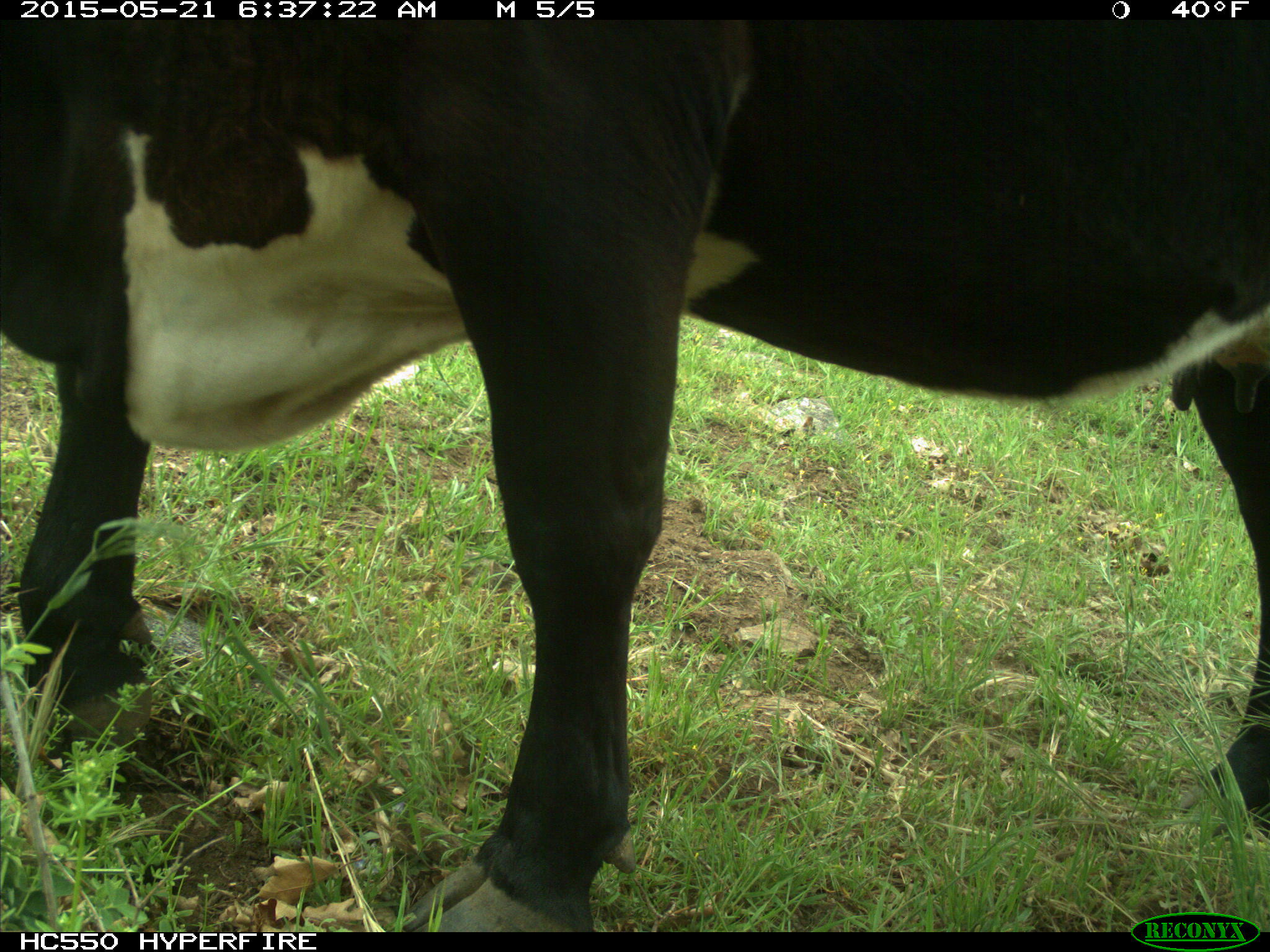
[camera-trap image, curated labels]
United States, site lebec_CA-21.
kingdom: Animalia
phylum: Chordata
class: Mammalia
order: Artiodactyla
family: Bovidae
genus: Bos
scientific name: Bos taurus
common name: domestic cow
Bos taurus (domestic cow).